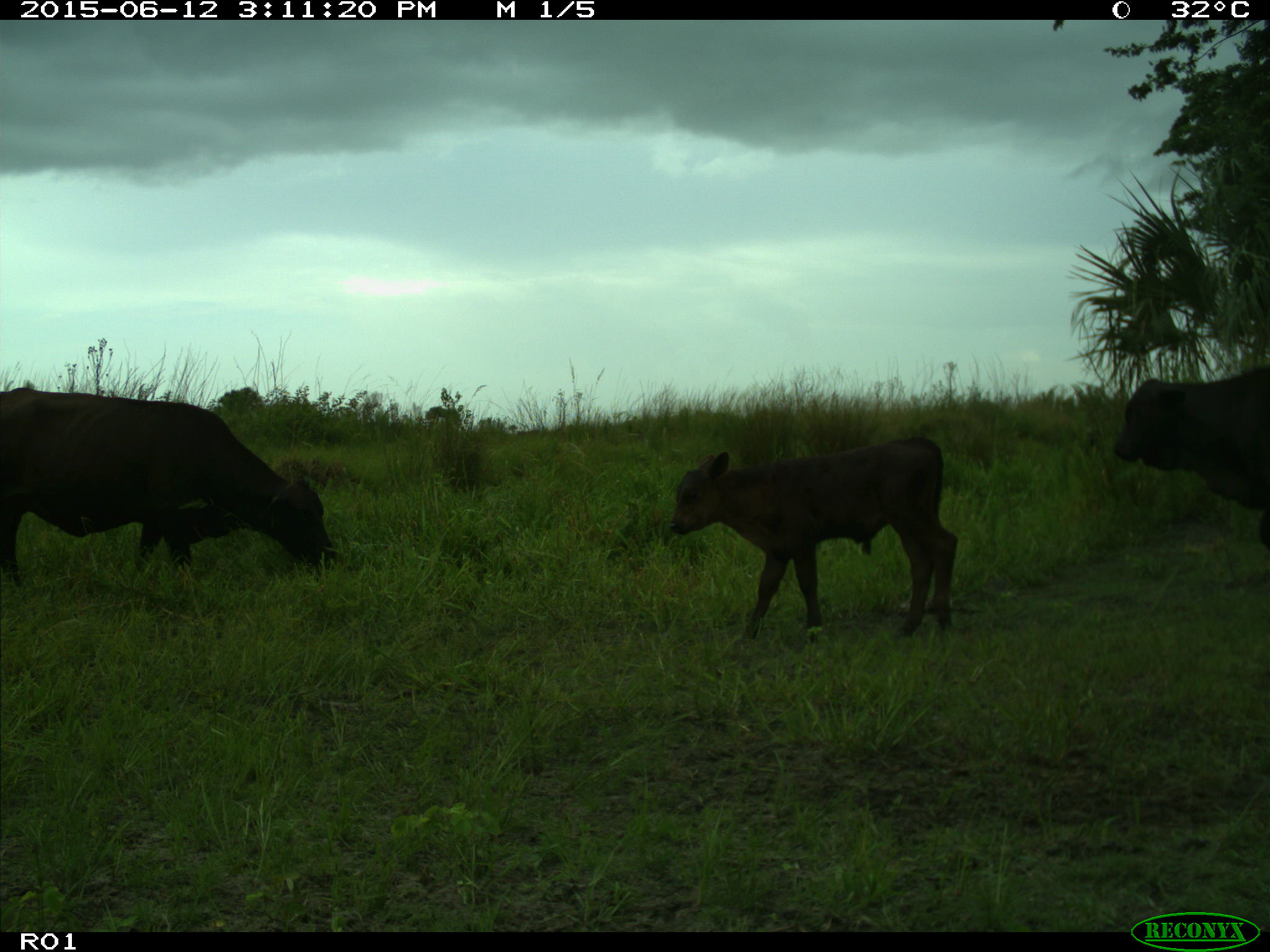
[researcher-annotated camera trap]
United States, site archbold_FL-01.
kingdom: Animalia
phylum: Chordata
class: Mammalia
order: Artiodactyla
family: Bovidae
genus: Bos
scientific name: Bos taurus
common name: domestic cow